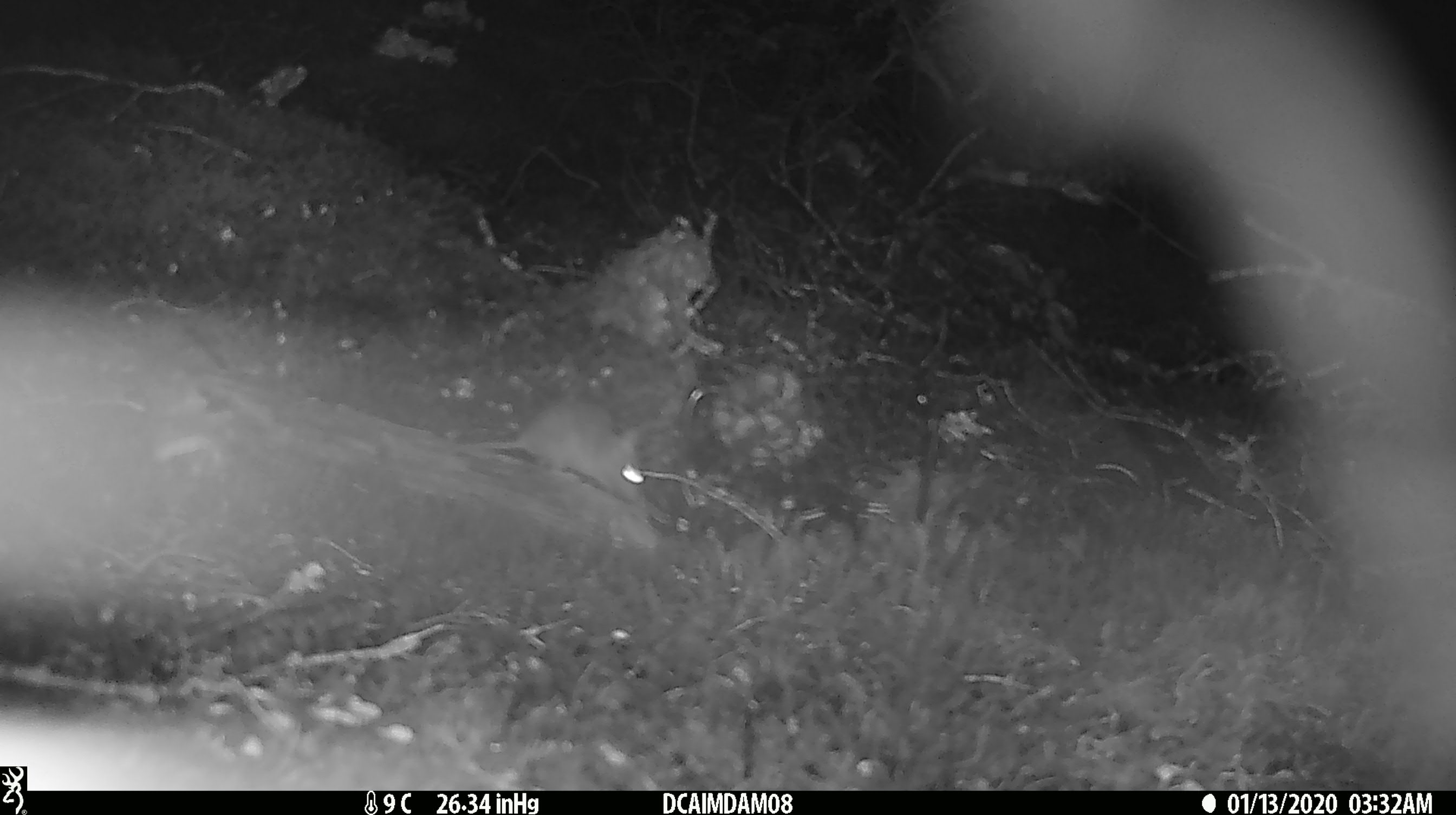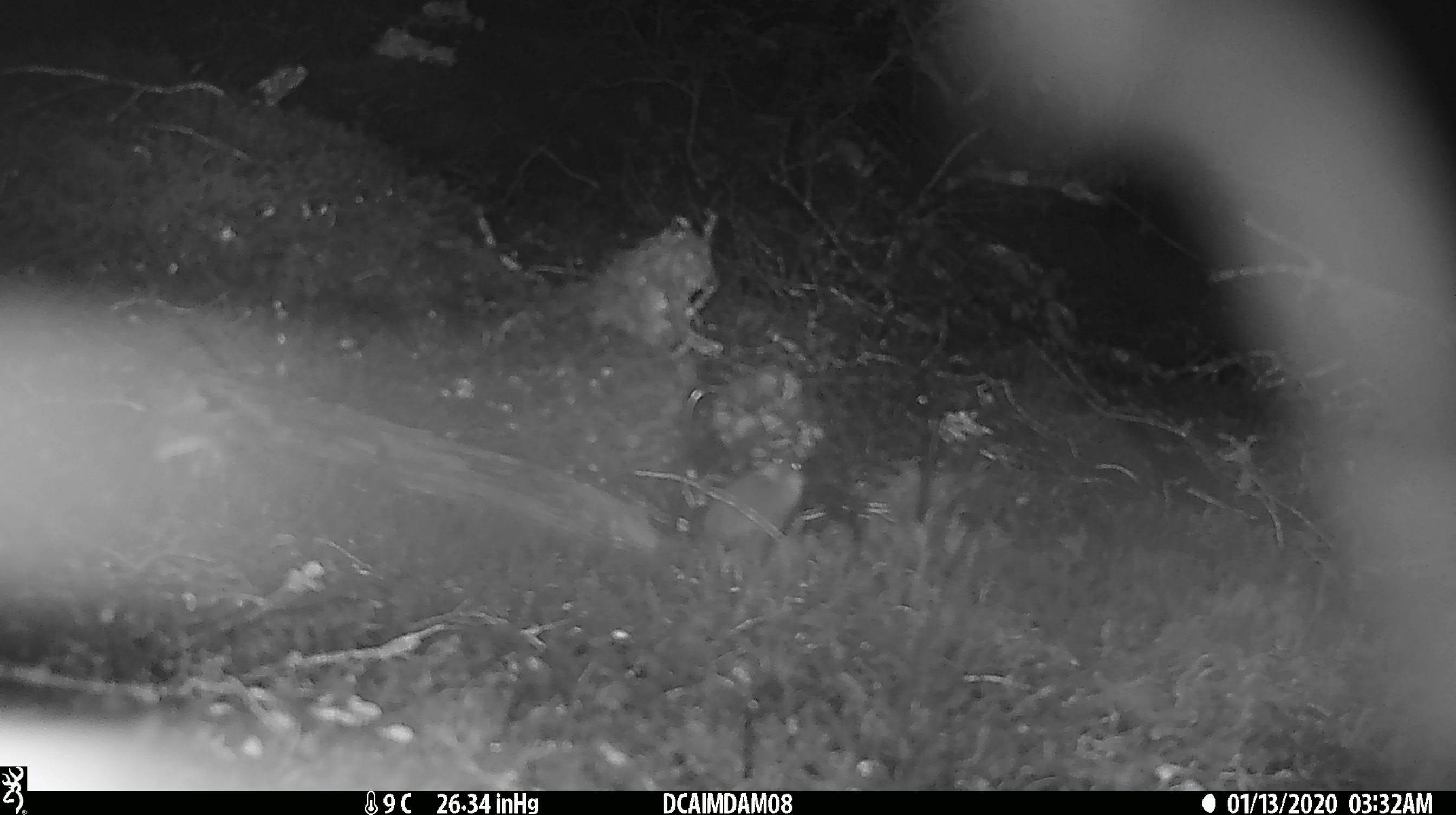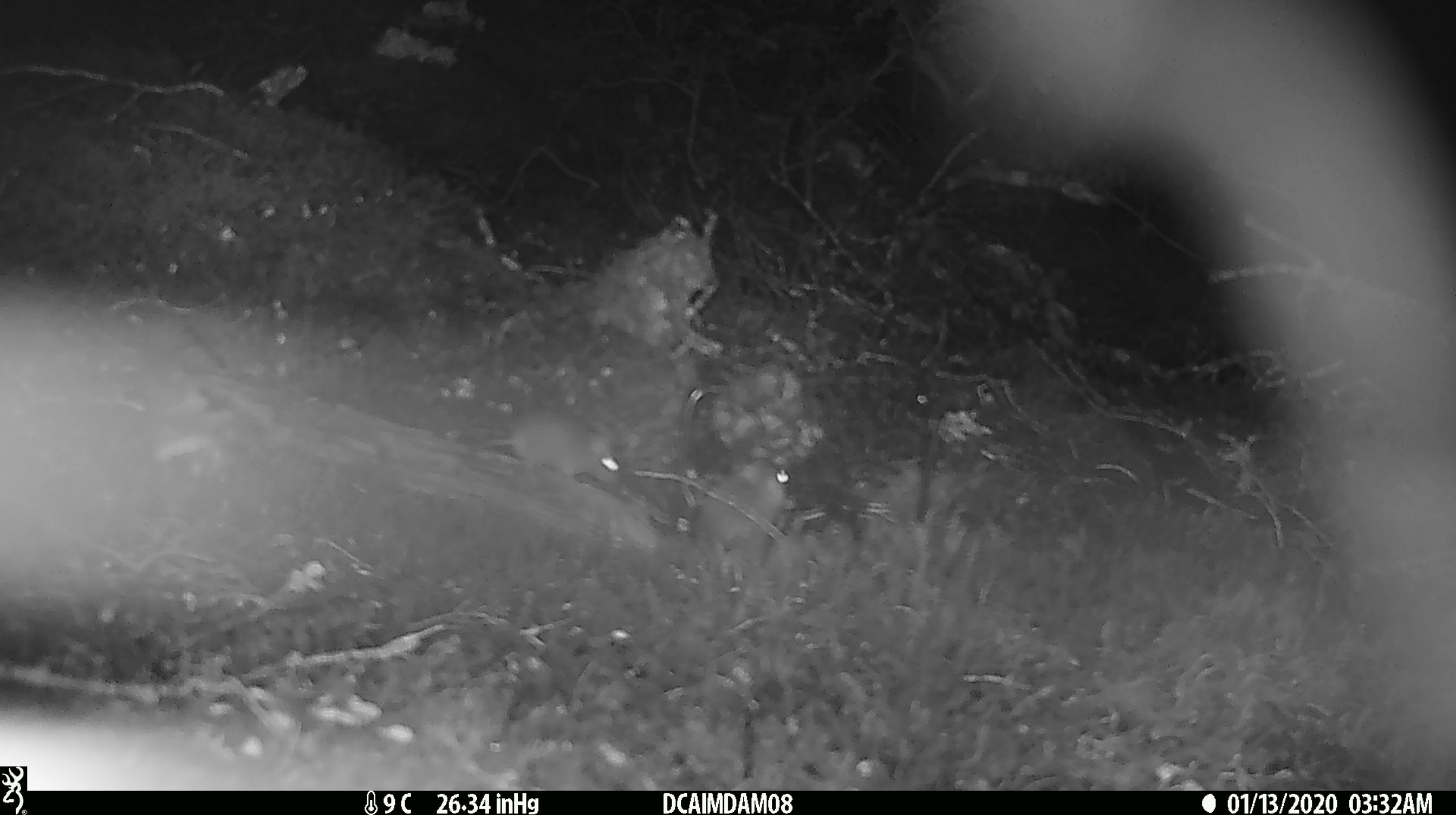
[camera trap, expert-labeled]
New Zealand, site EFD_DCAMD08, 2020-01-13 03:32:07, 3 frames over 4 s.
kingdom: Animalia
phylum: Chordata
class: Mammalia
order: Rodentia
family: Muridae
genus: Mus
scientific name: Mus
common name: mouse